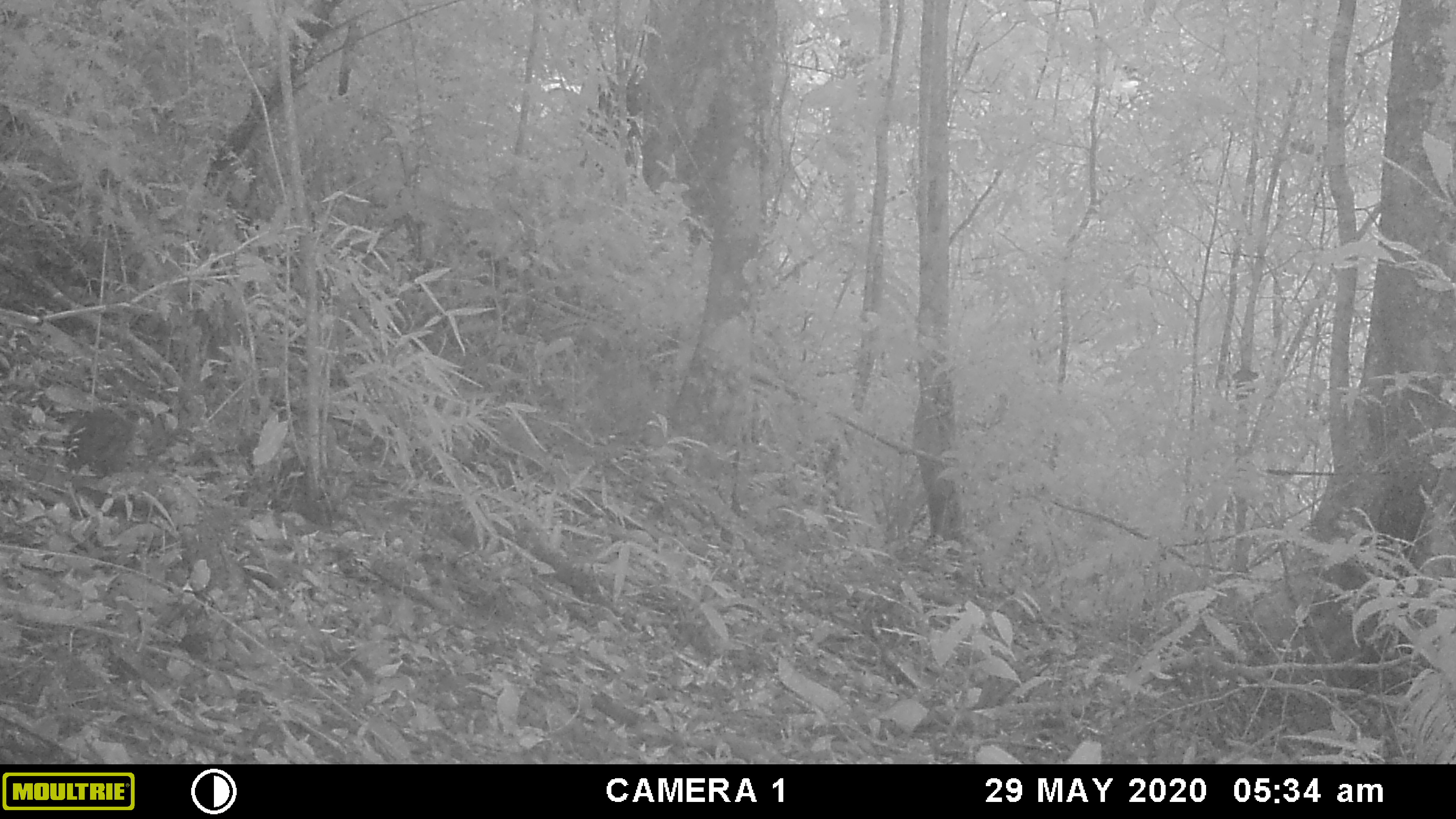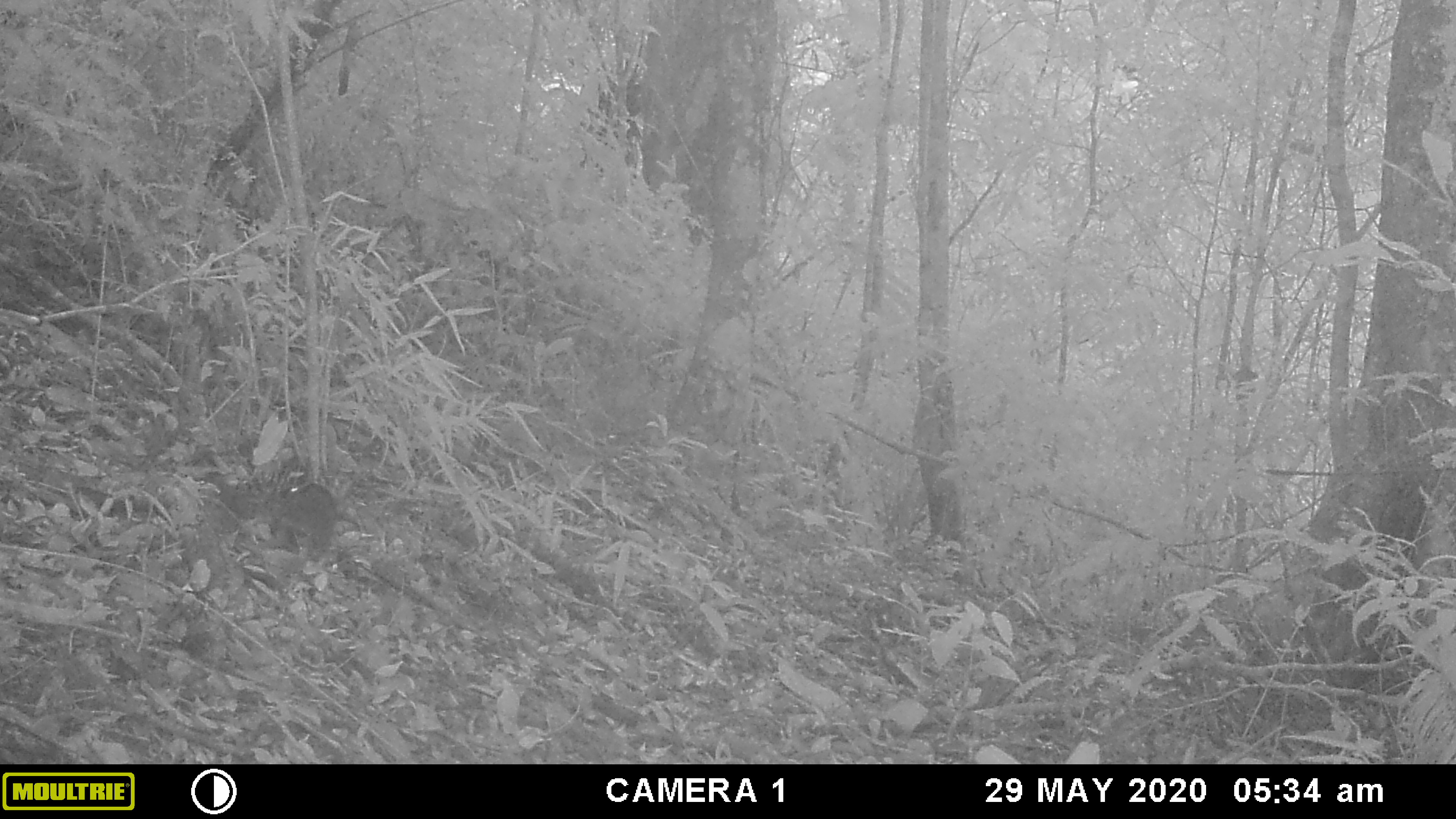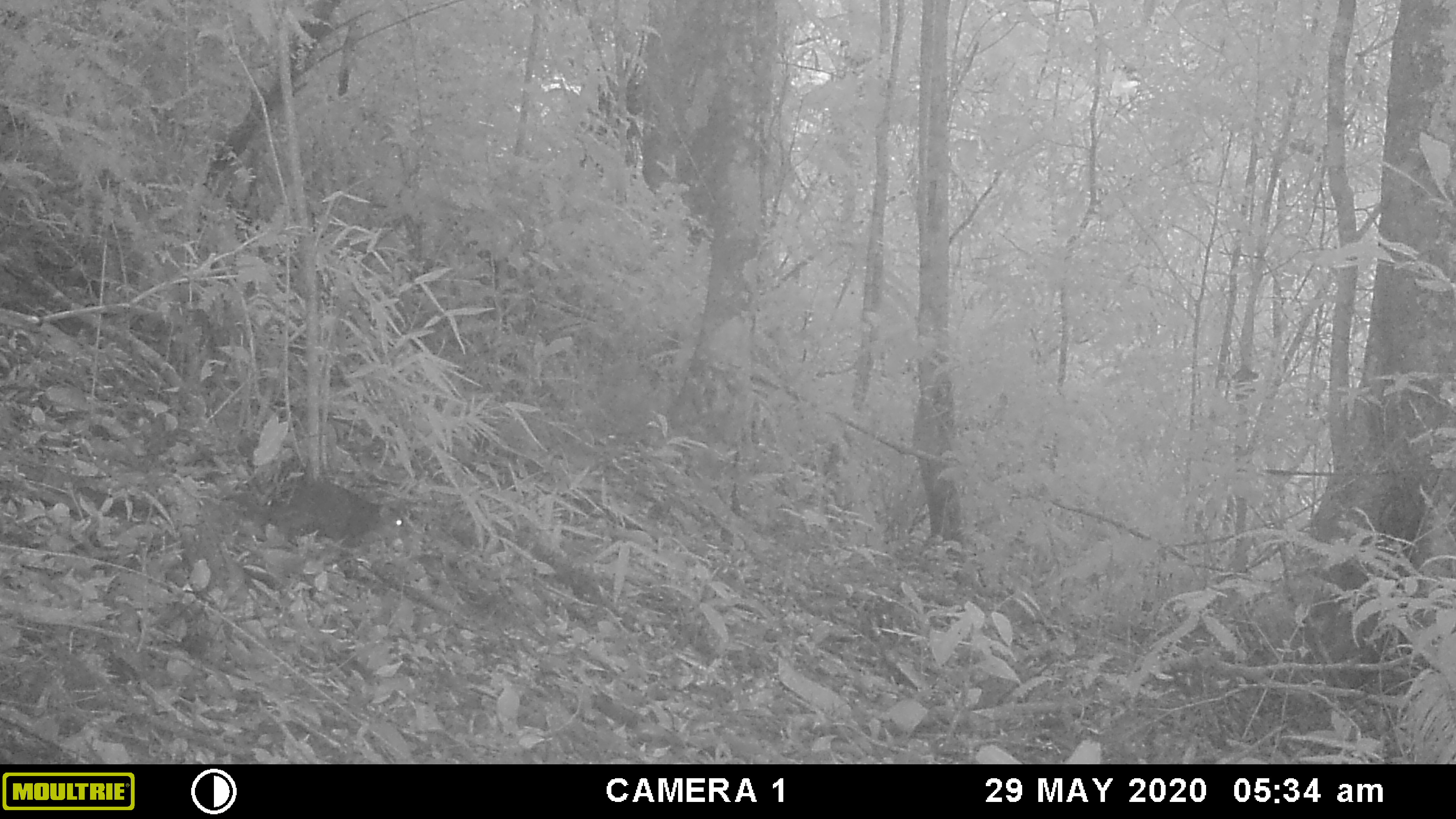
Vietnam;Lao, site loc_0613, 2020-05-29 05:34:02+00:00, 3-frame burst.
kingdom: Animalia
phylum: Chordata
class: Mammalia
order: Rodentia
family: Sciuridae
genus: Dremomys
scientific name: Dremomys rufigenis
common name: red-cheeked squirrel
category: red cheeked squirrel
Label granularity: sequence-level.